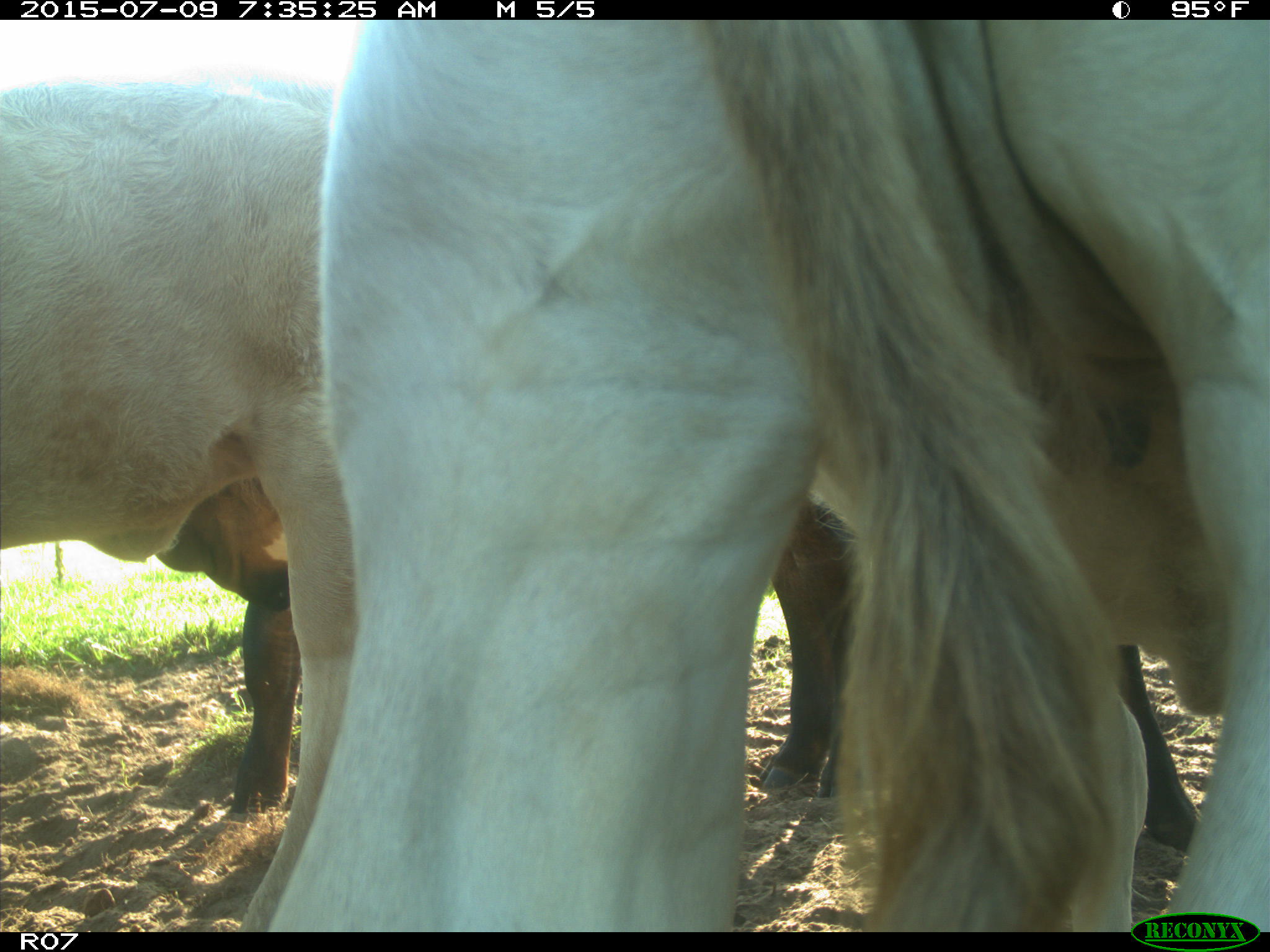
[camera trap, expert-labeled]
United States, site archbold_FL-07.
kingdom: Animalia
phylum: Chordata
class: Mammalia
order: Artiodactyla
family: Bovidae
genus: Bos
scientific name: Bos taurus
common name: domestic cow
Bos taurus (domestic cow).